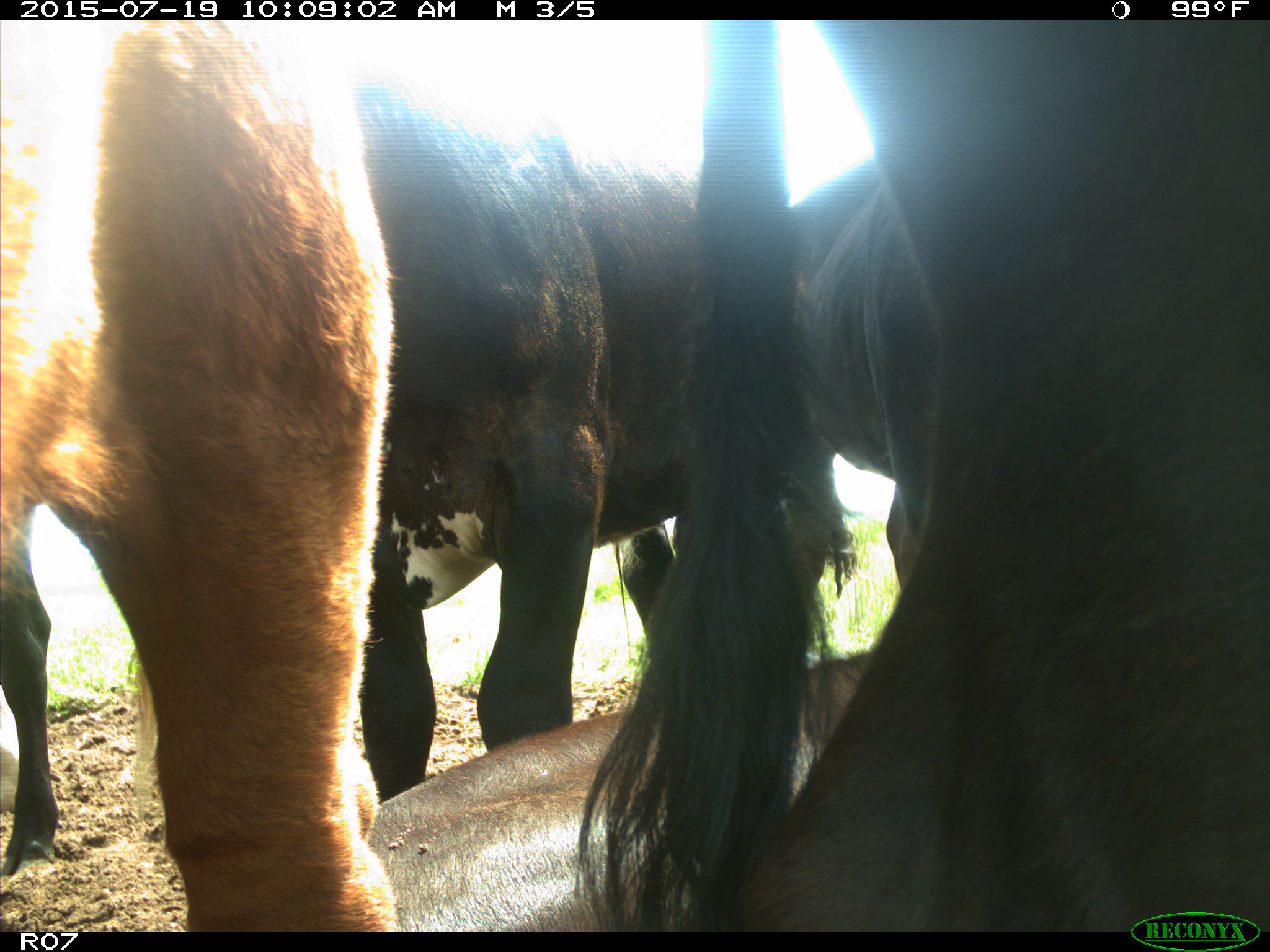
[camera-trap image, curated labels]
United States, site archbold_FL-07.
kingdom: Animalia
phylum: Chordata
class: Mammalia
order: Artiodactyla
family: Bovidae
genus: Bos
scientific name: Bos taurus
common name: domestic cow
Bos taurus (domestic cow).